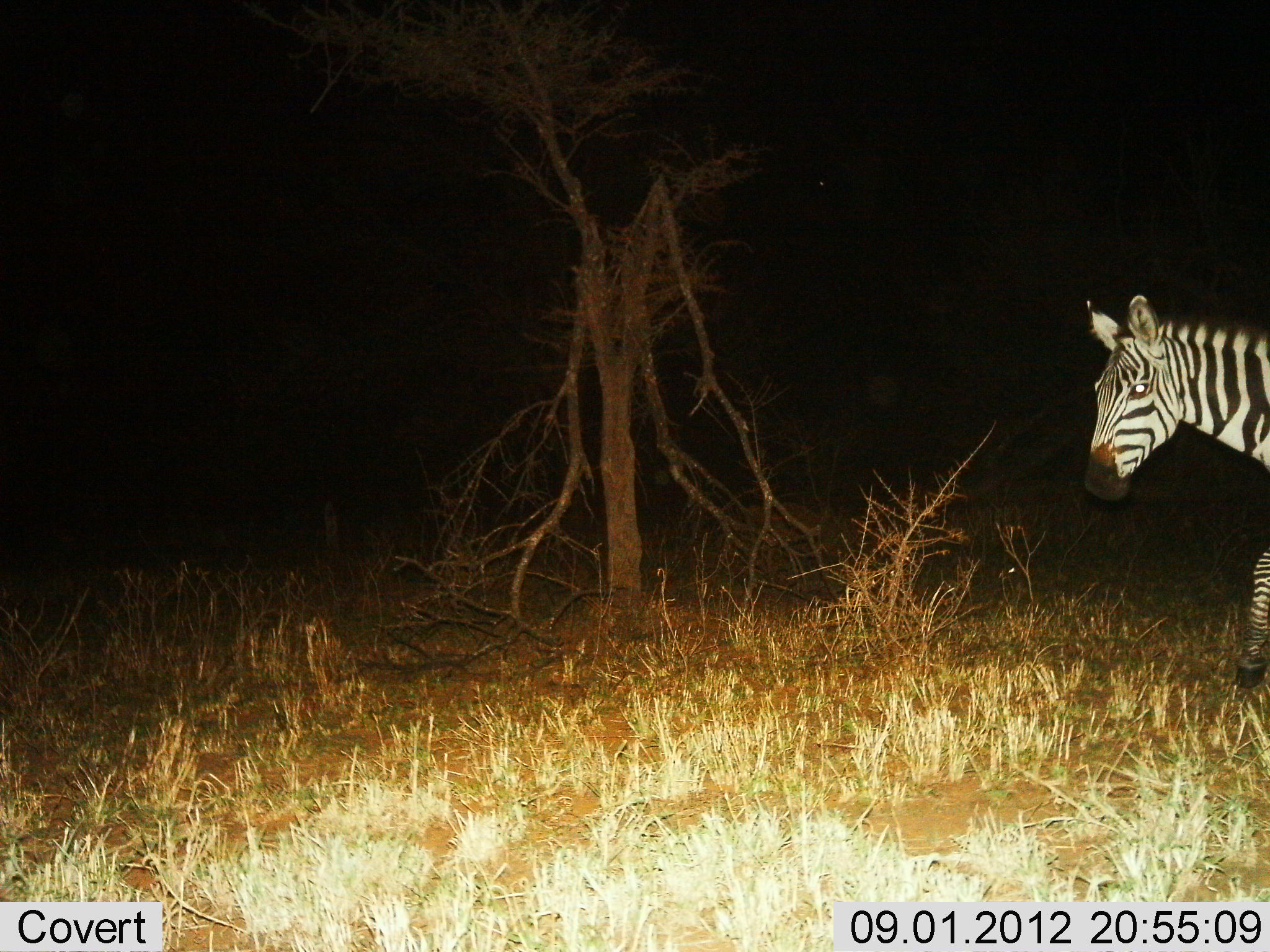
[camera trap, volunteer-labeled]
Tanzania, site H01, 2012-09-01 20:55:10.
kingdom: Animalia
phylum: Chordata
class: Mammalia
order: Perissodactyla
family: Equidae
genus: Equus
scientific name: Equus quagga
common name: plains zebra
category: zebra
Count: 1.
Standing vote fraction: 40%.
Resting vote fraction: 0%.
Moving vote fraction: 60%.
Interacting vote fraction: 0%.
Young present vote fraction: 0%.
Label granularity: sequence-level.